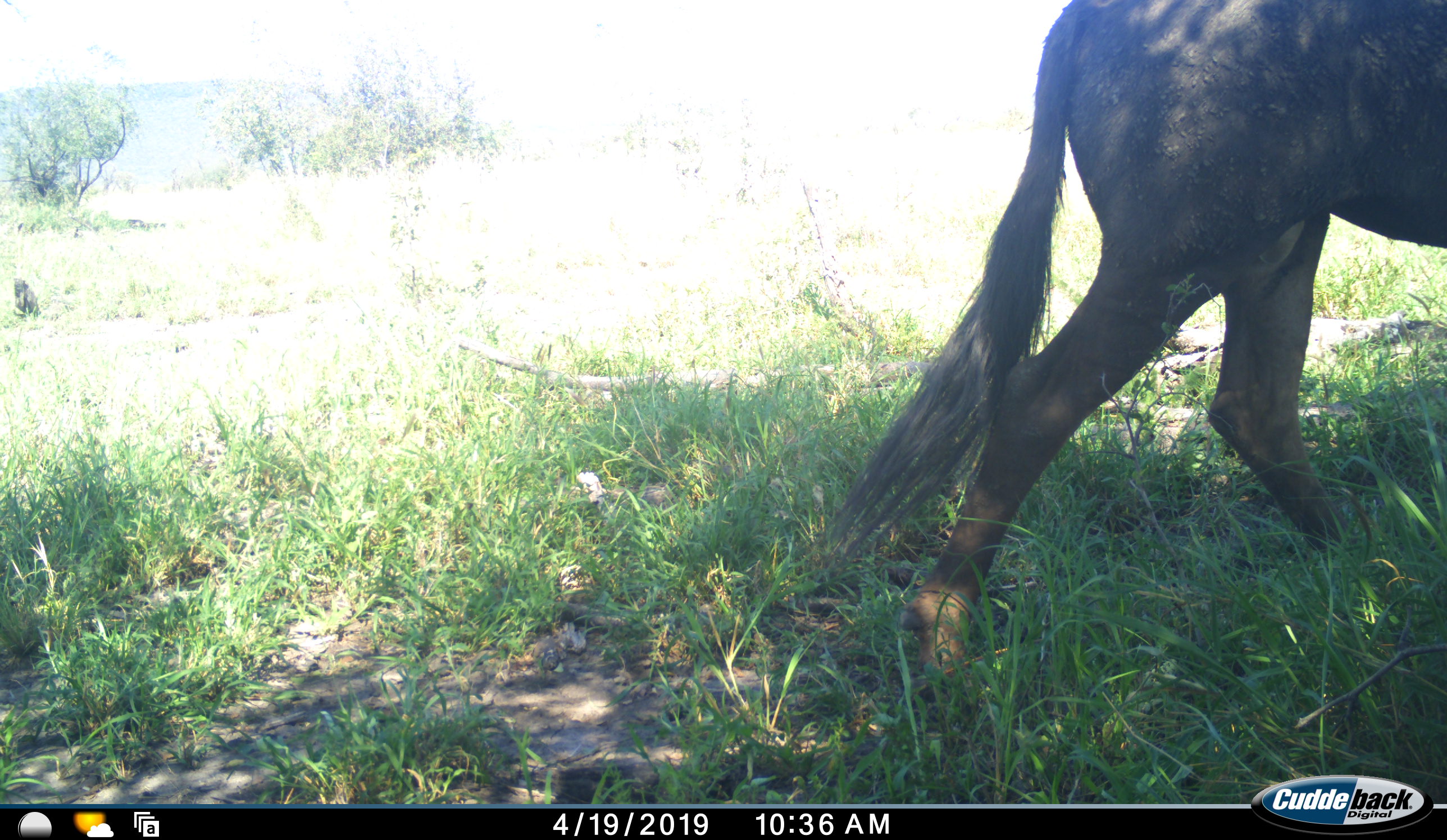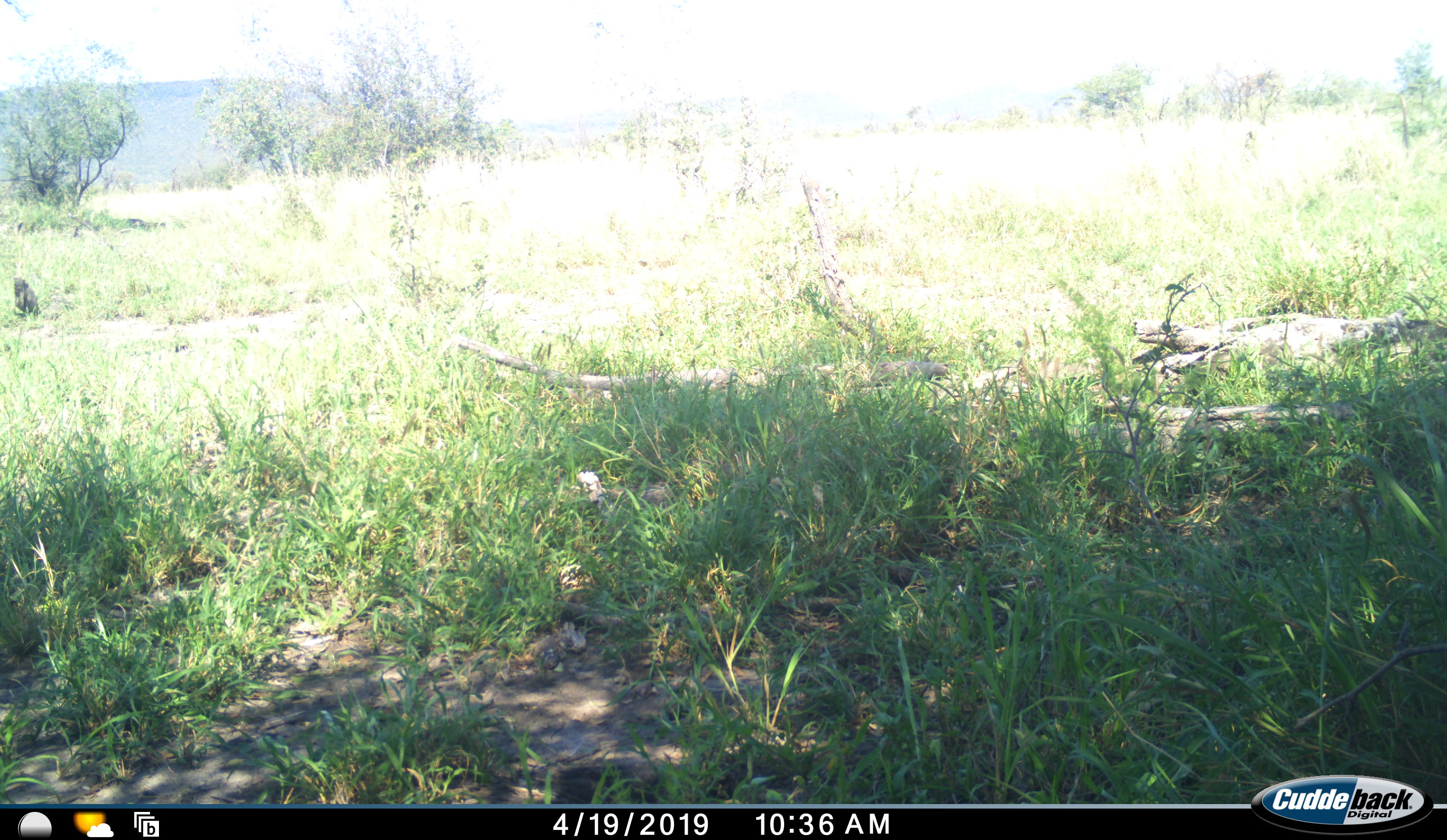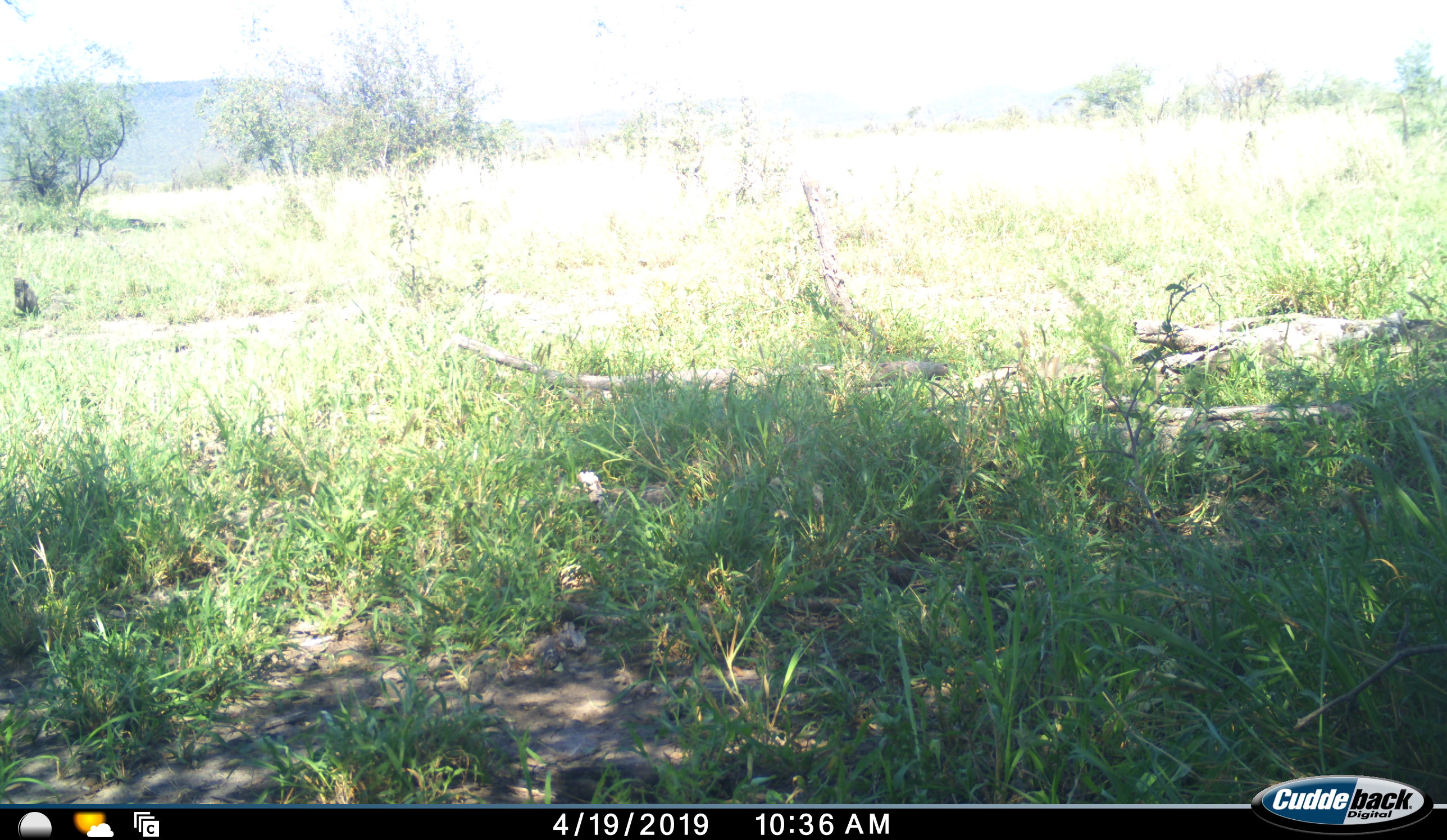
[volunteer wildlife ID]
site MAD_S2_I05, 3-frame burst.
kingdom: Animalia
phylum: Chordata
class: Mammalia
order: Artiodactyla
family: Bovidae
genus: Connochaetes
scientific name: Connochaetes taurinus taurinus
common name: blue wildebeest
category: wildebeestblue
Wildebeestblue (blue wildebeest) (Connochaetes taurinus taurinus), count 1. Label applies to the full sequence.